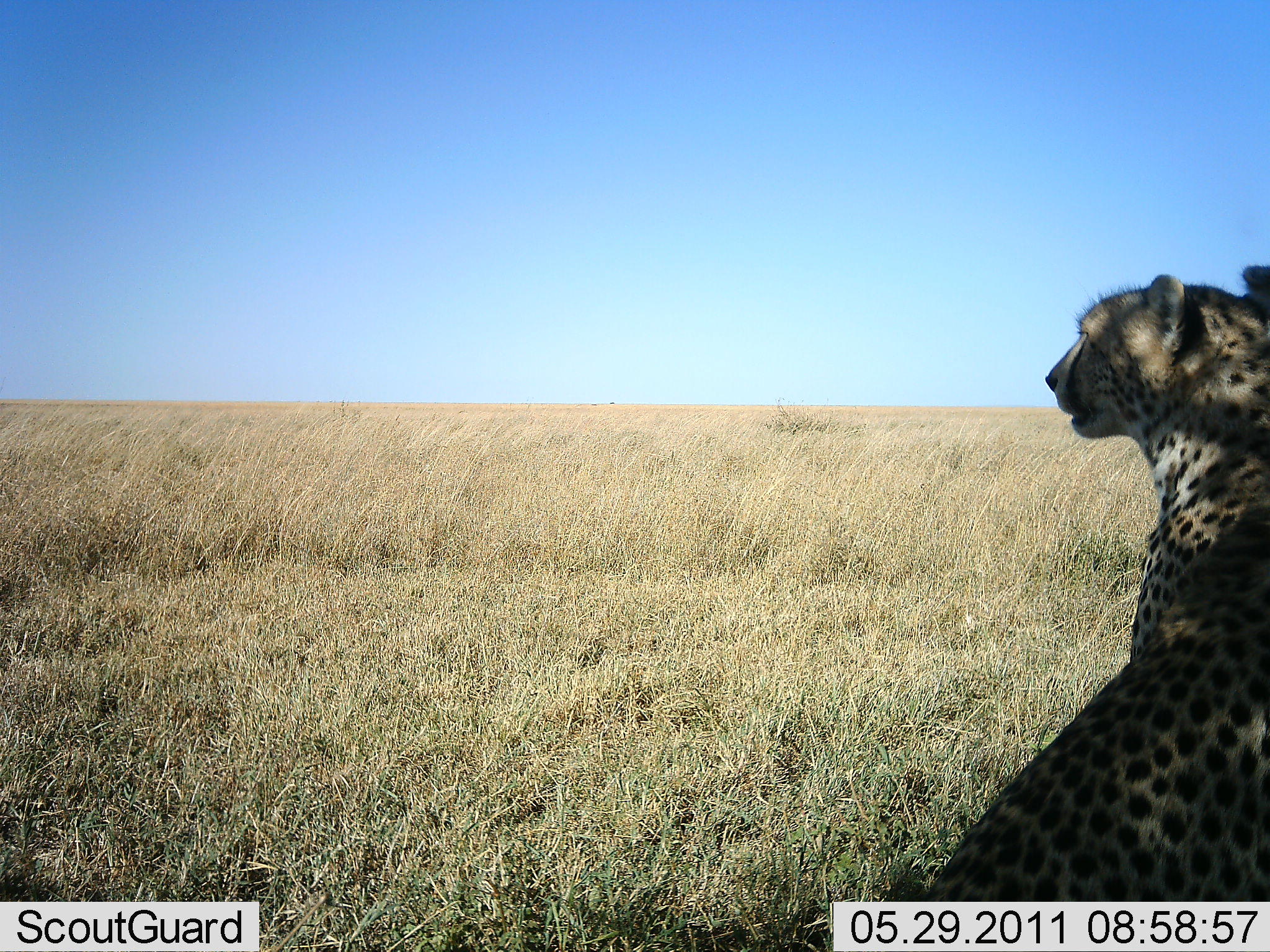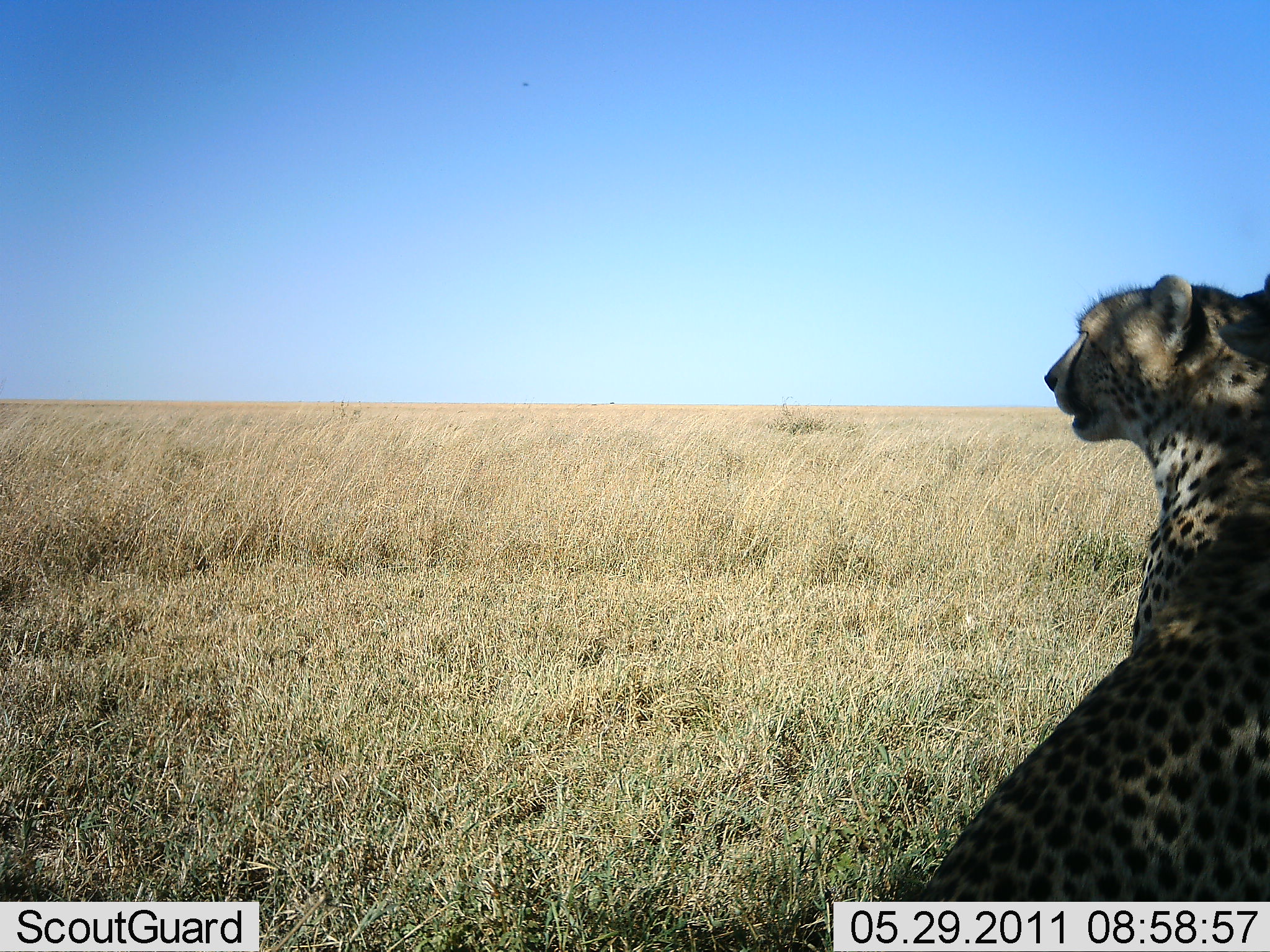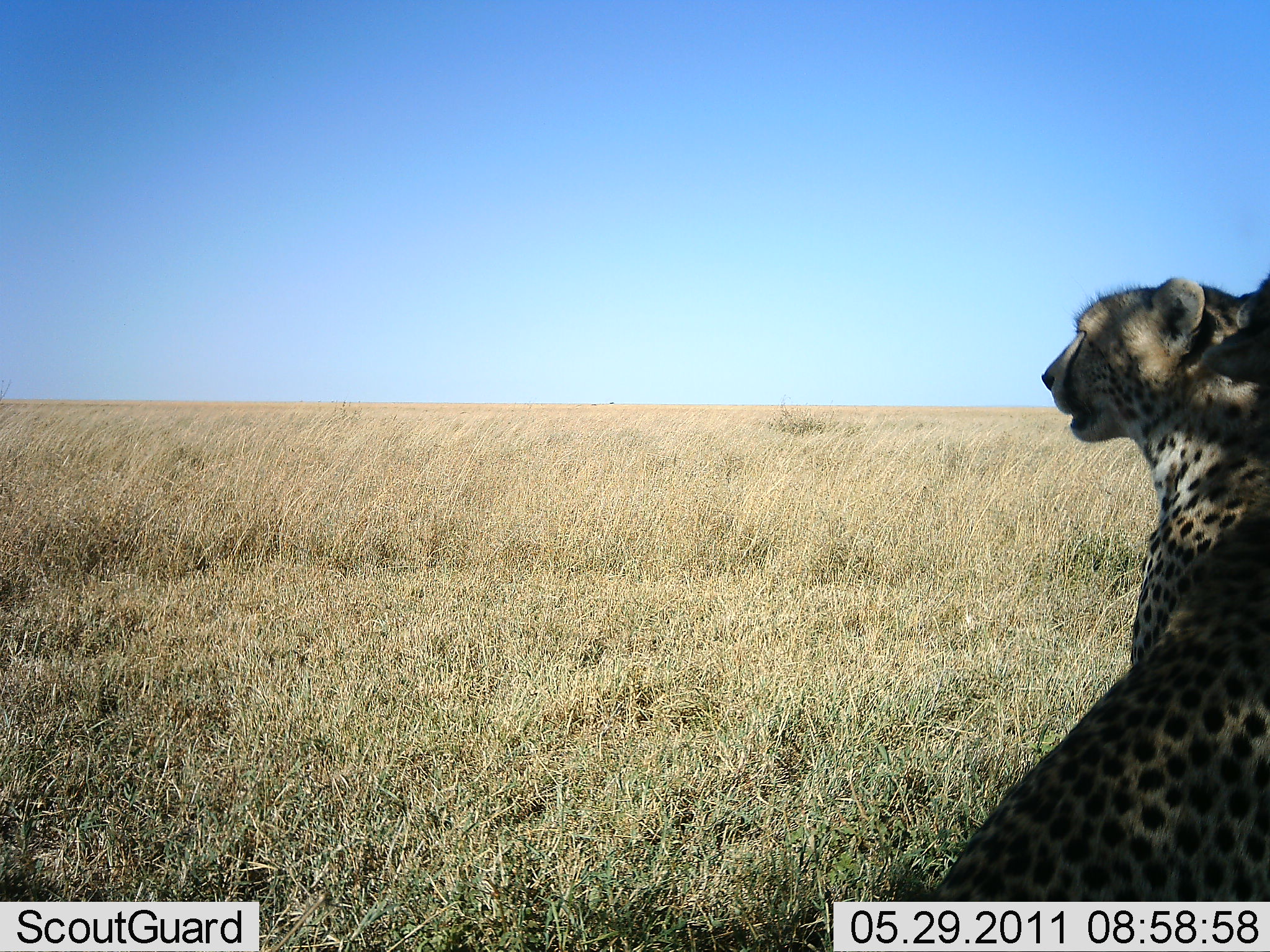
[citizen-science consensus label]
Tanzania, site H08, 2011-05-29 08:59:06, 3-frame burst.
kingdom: Animalia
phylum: Chordata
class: Mammalia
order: Carnivora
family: Felidae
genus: Acinonyx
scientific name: Acinonyx jubatus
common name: cheetah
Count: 2.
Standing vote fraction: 20%.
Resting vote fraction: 90%.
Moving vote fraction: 0%.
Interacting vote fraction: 0%.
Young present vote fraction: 0%.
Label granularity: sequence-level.